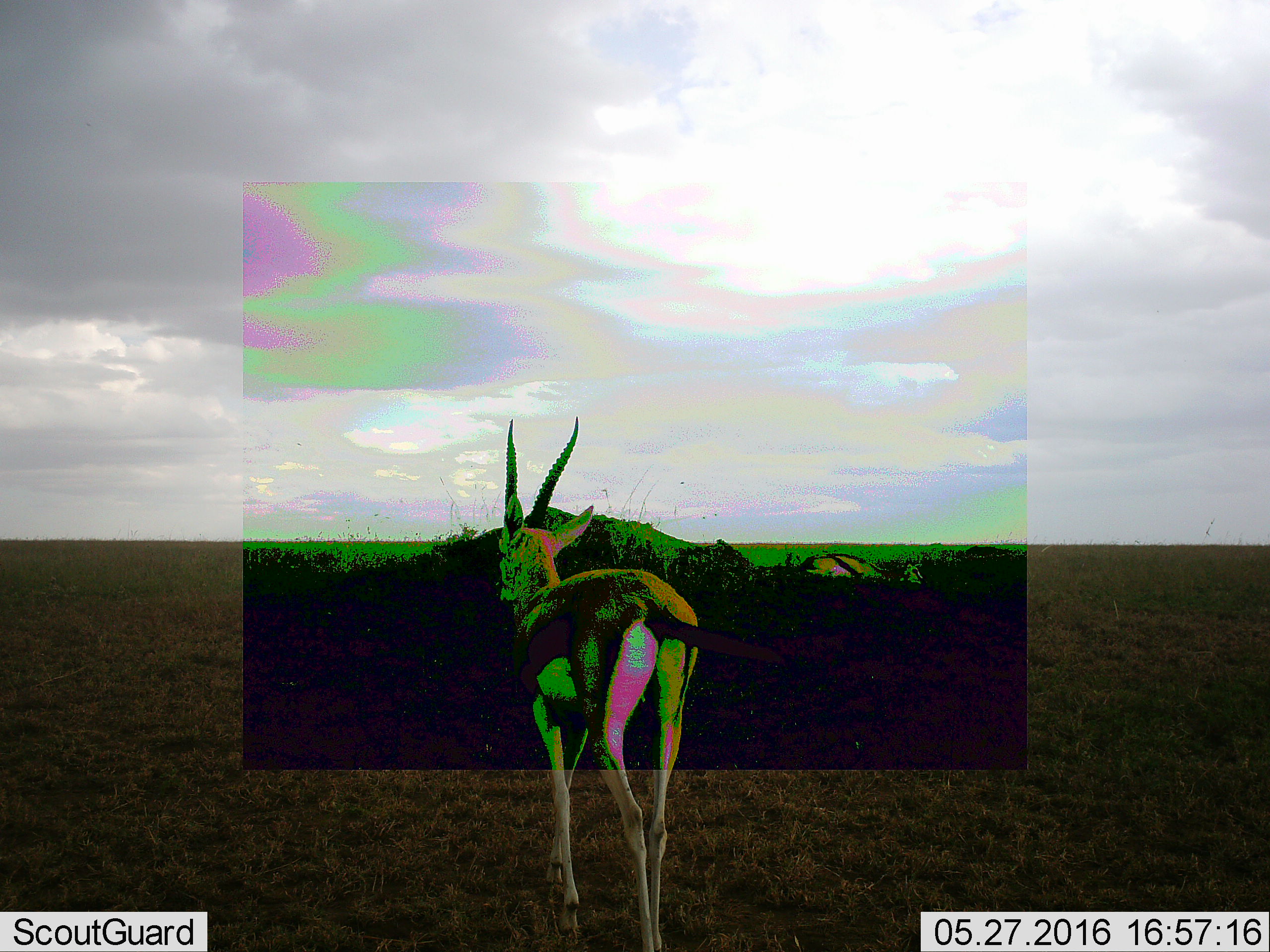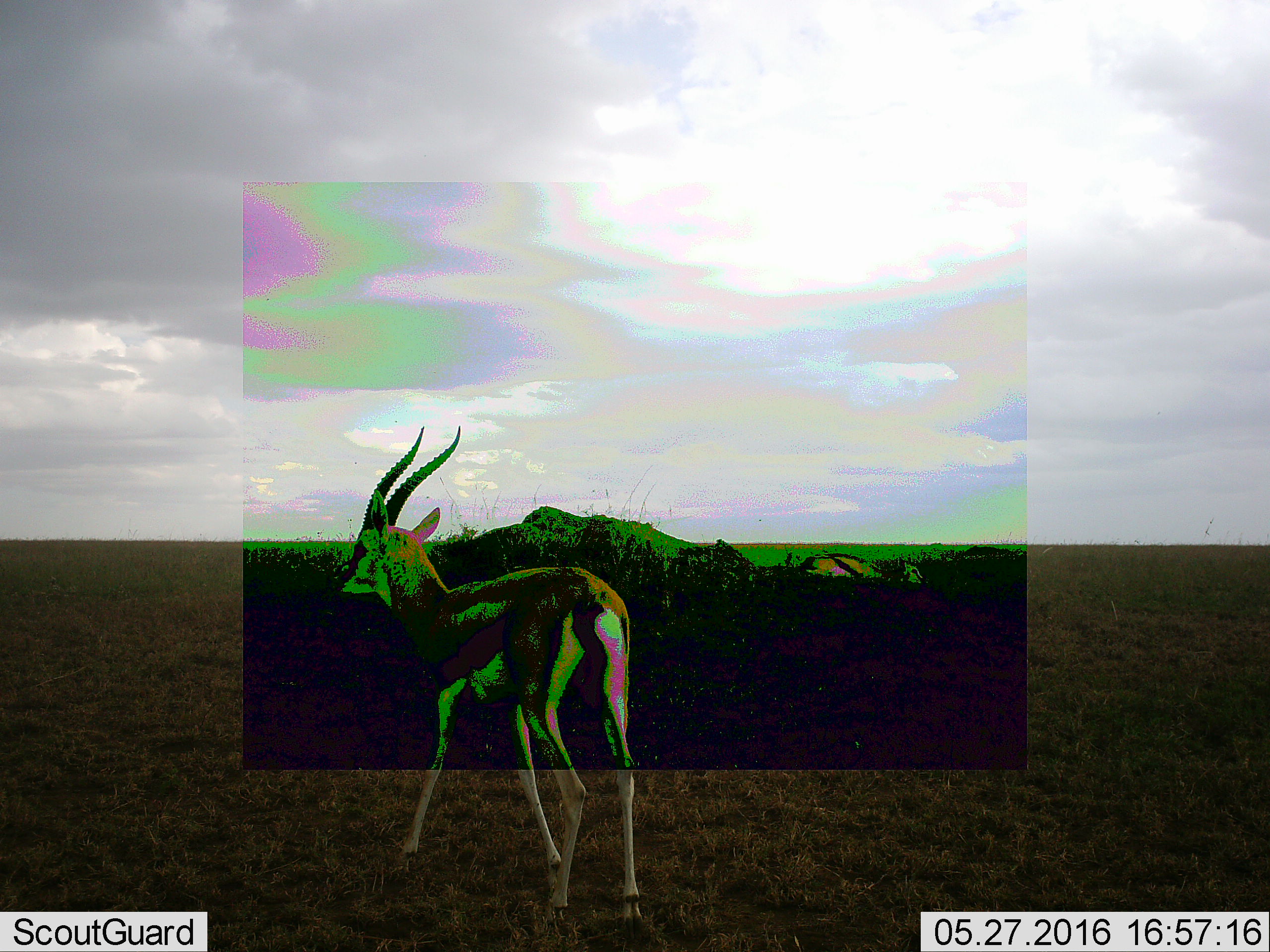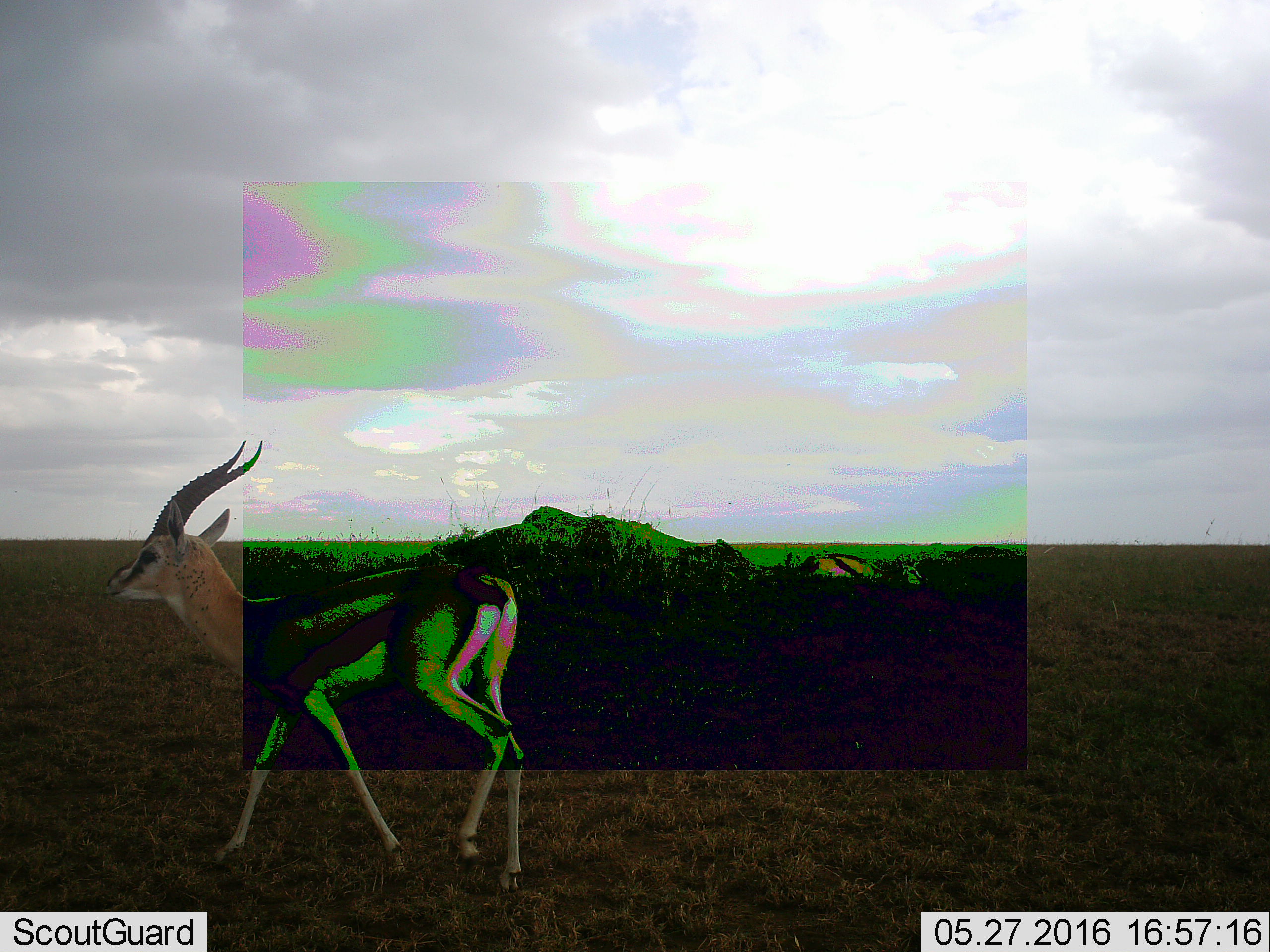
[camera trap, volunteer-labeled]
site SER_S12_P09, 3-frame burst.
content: unidentified animal